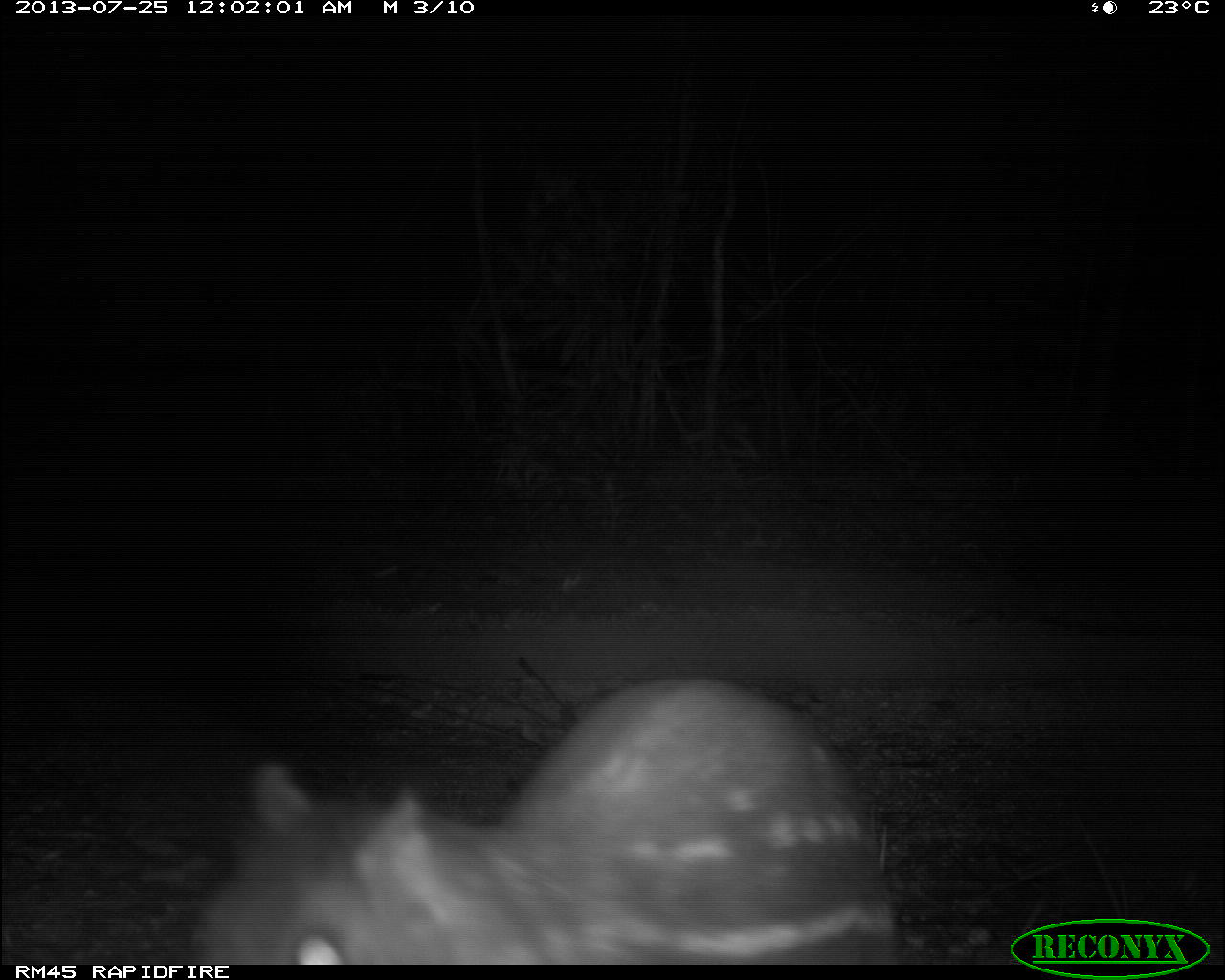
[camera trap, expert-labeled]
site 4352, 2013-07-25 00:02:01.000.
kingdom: Animalia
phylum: Chordata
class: Mammalia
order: Rodentia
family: Cuniculidae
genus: Cuniculus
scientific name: Cuniculus paca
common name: spotted paca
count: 1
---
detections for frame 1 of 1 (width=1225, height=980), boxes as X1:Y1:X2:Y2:
cuniculus paca: 189:671:899:963